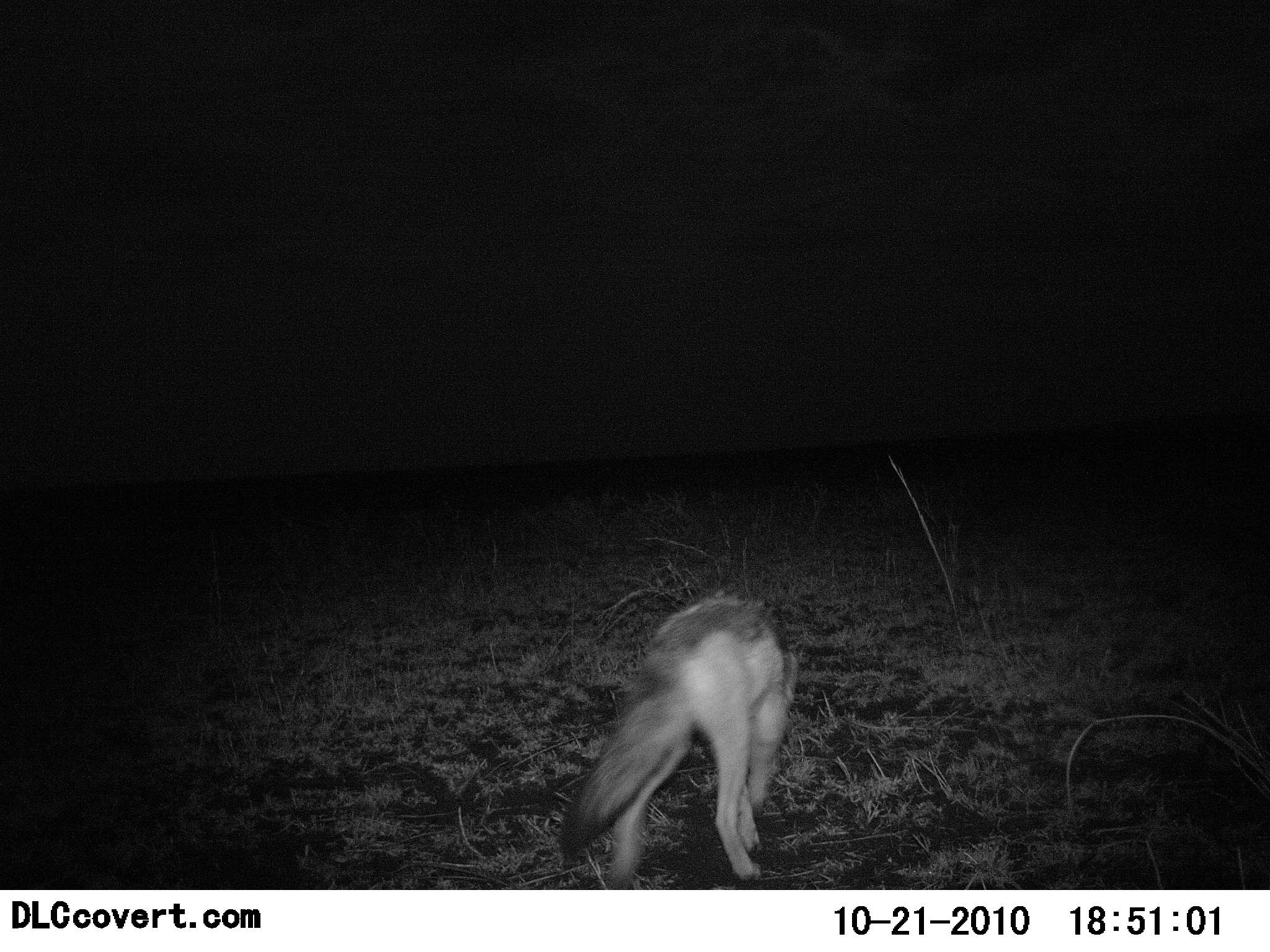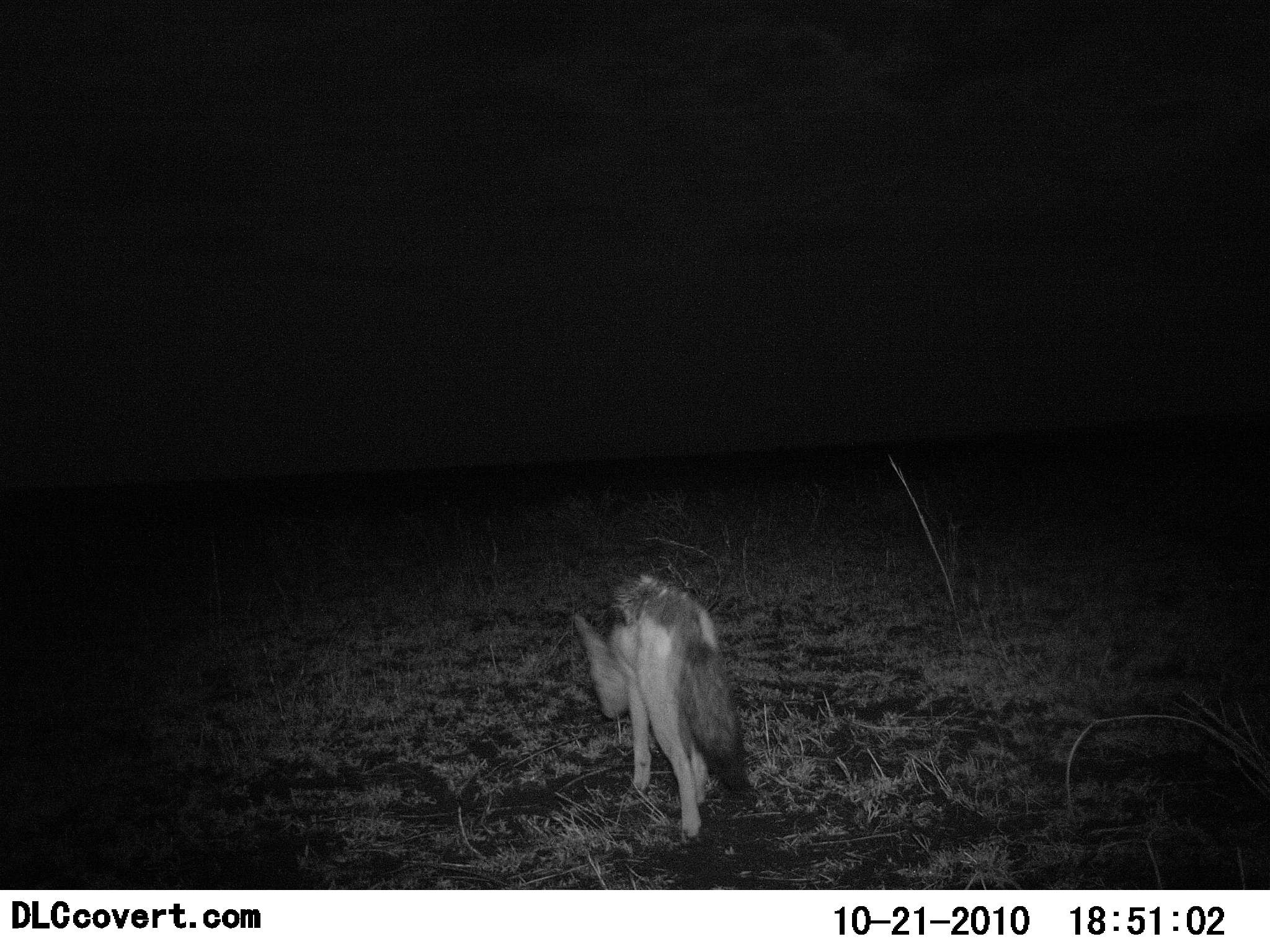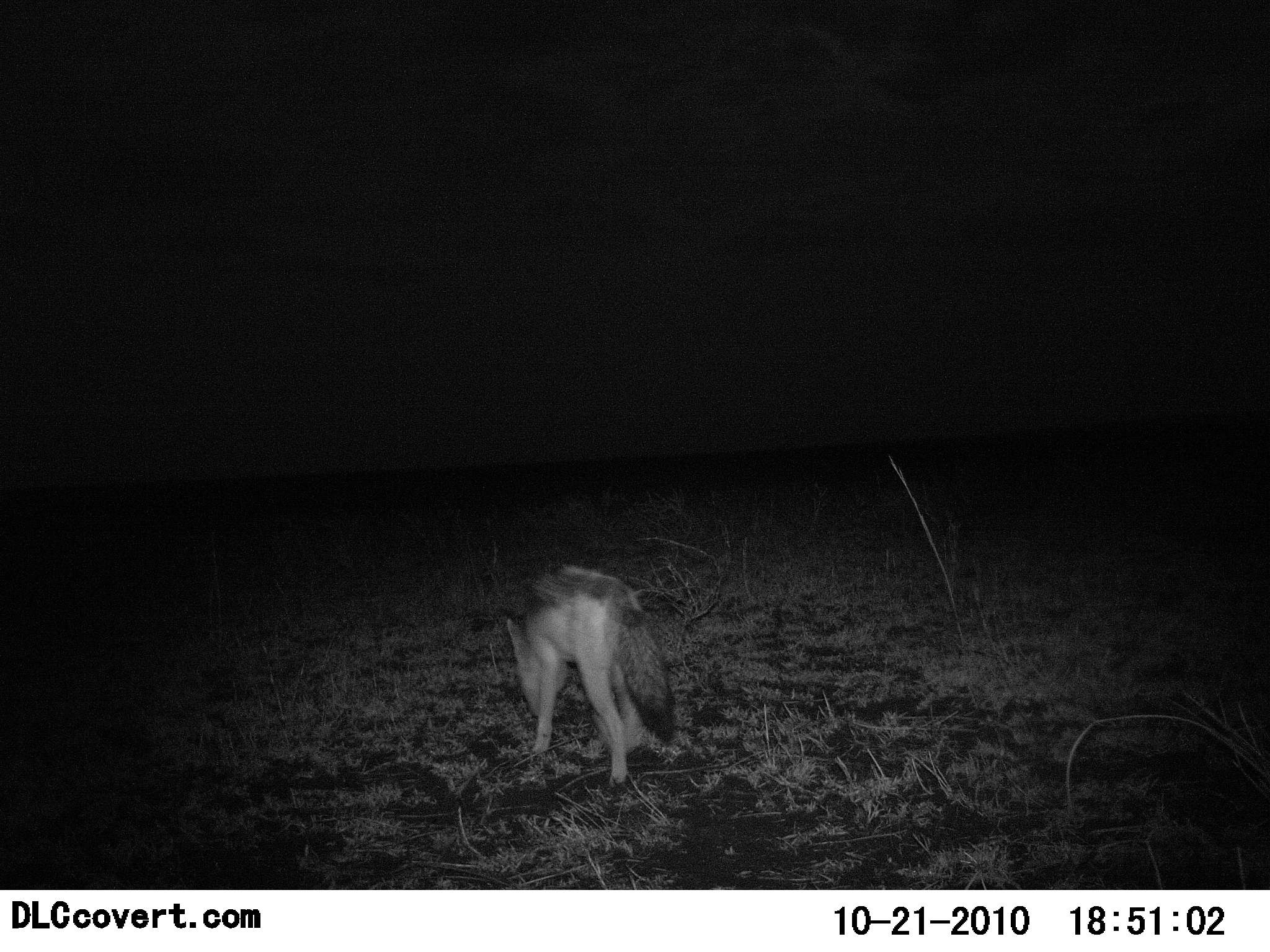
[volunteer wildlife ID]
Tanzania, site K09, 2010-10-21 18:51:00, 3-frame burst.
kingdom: Animalia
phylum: Chordata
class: Mammalia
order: Carnivora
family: Canidae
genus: Lupulella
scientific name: Lupulella mesomelas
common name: black-backed jackal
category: jackal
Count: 1.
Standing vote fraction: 15%.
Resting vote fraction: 0%.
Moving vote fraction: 92%.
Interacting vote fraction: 0%.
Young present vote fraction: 0%.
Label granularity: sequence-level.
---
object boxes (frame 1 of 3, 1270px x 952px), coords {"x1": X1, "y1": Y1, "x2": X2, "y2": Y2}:
animal: {"x1": 559, "y1": 592, "x2": 798, "y2": 887}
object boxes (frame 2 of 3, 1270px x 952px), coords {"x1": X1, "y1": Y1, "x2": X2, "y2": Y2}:
animal: {"x1": 570, "y1": 574, "x2": 750, "y2": 850}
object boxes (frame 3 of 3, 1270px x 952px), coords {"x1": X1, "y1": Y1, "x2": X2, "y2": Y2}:
animal: {"x1": 506, "y1": 563, "x2": 674, "y2": 800}